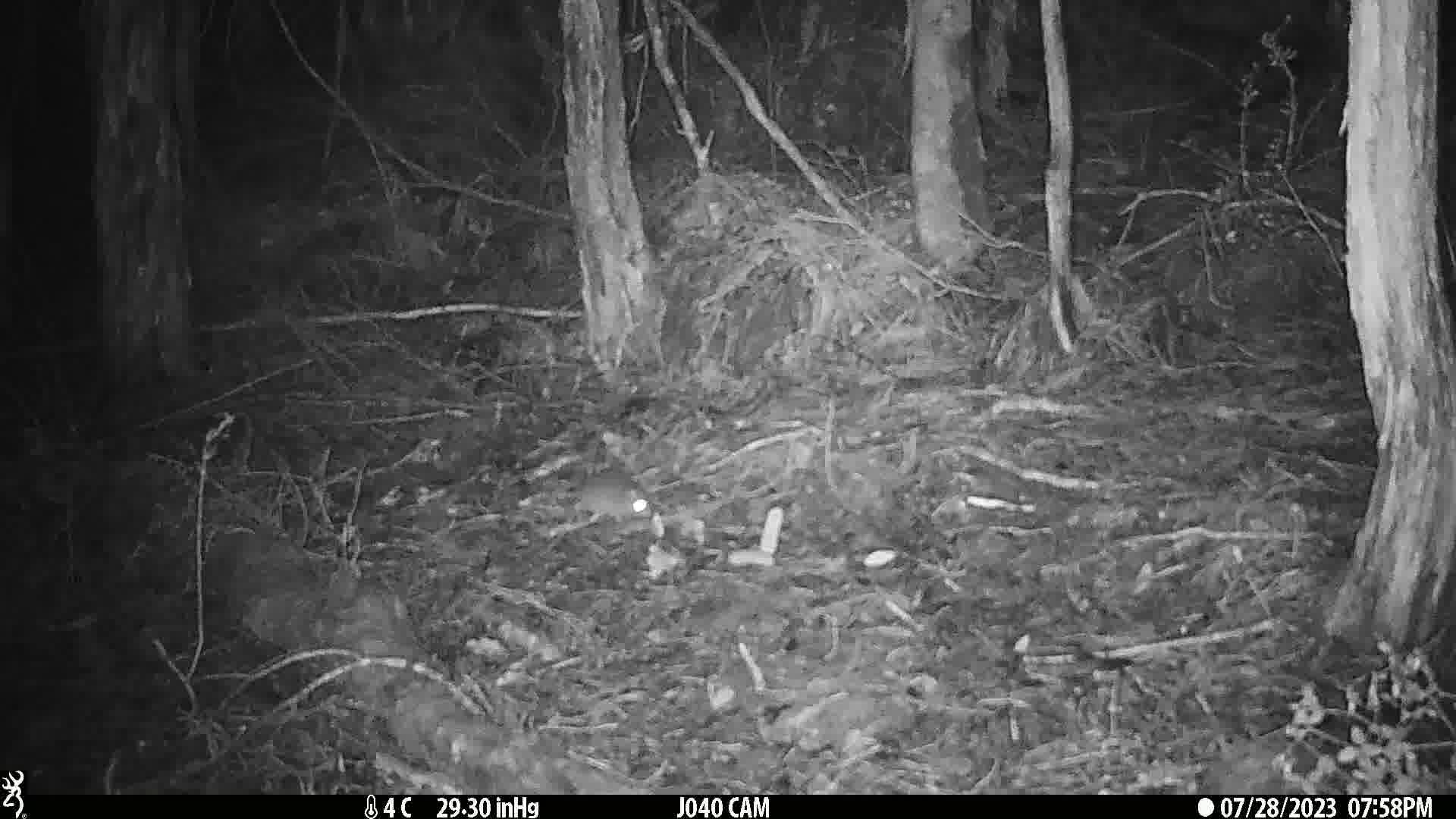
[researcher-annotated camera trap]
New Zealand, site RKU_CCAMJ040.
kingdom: Animalia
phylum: Chordata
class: Mammalia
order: Rodentia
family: Muridae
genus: Rattus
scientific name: Rattus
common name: rat